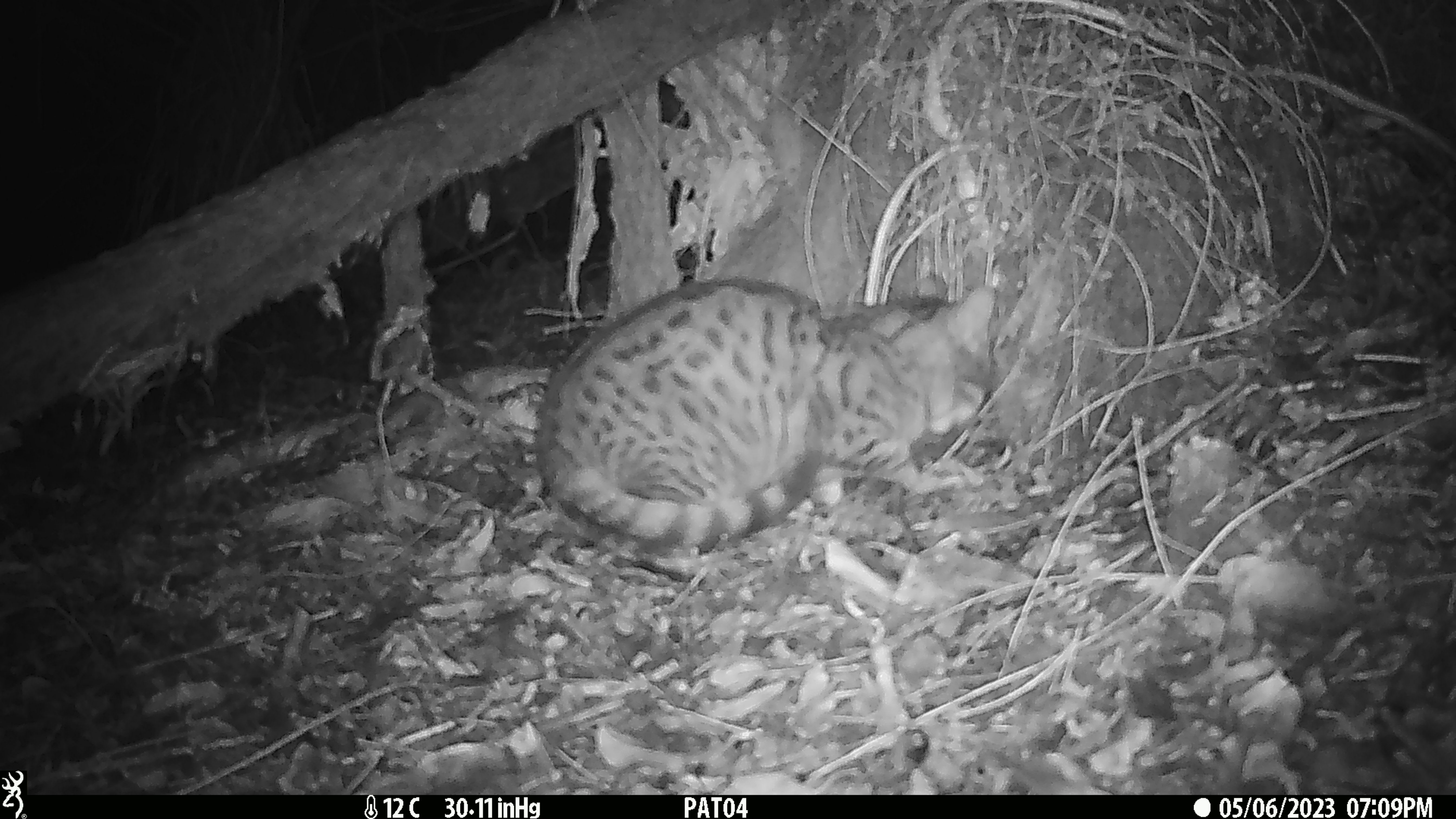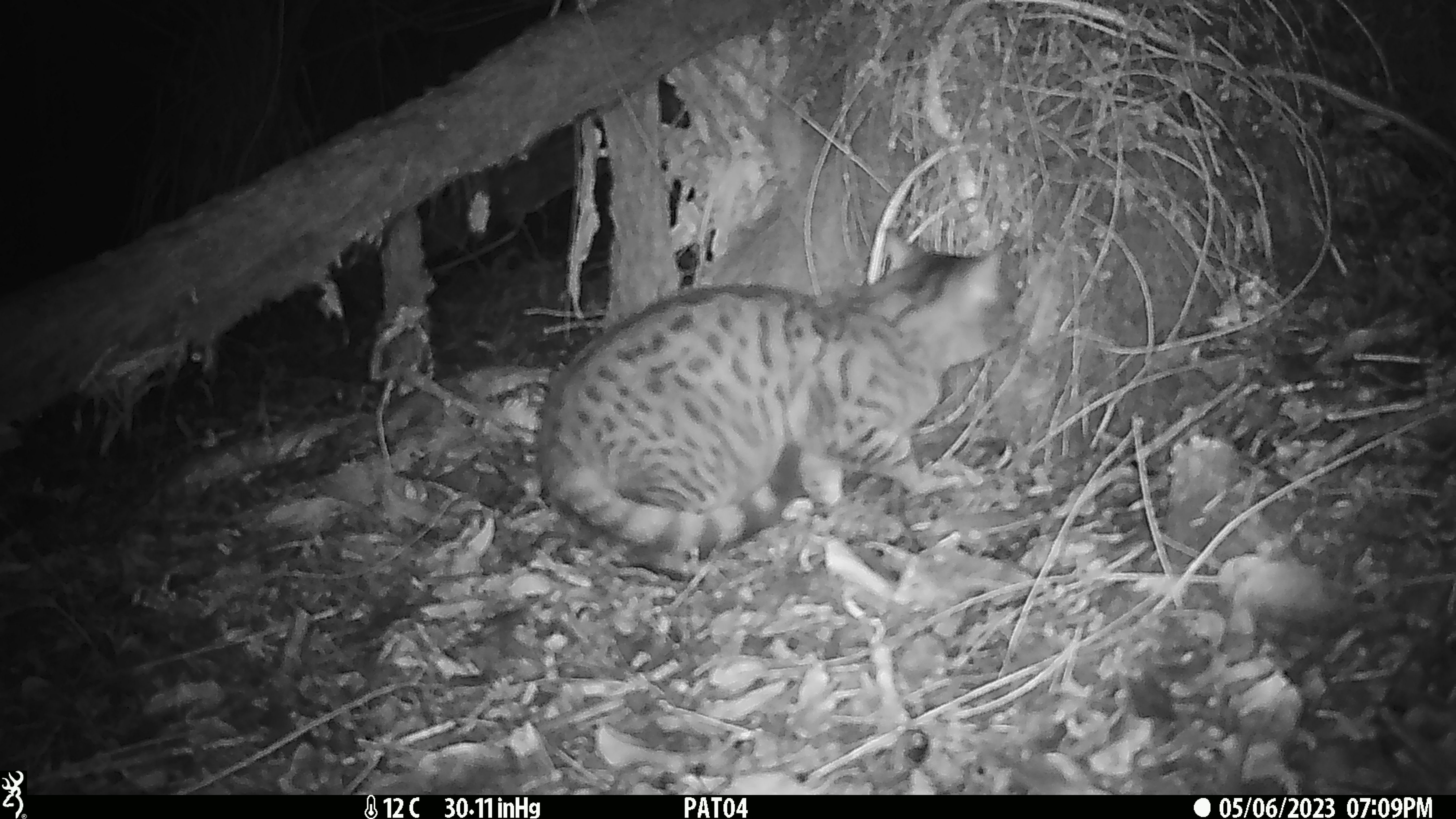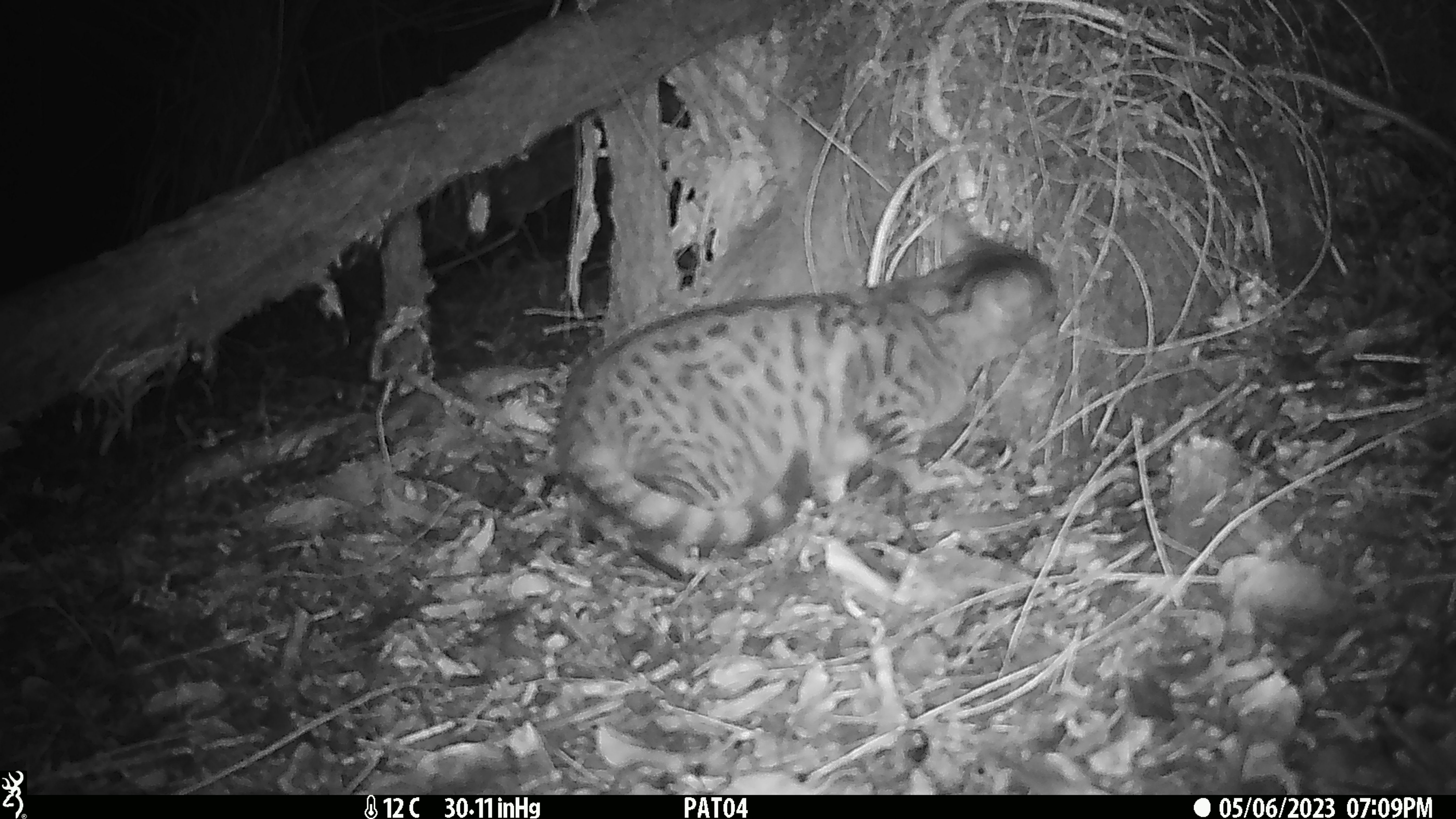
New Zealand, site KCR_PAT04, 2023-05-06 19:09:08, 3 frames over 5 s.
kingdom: Animalia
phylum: Chordata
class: Mammalia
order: Carnivora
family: Felidae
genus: Felis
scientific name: Felis catus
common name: domestic cat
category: cat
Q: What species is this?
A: Cat (domestic cat) (Felis catus).